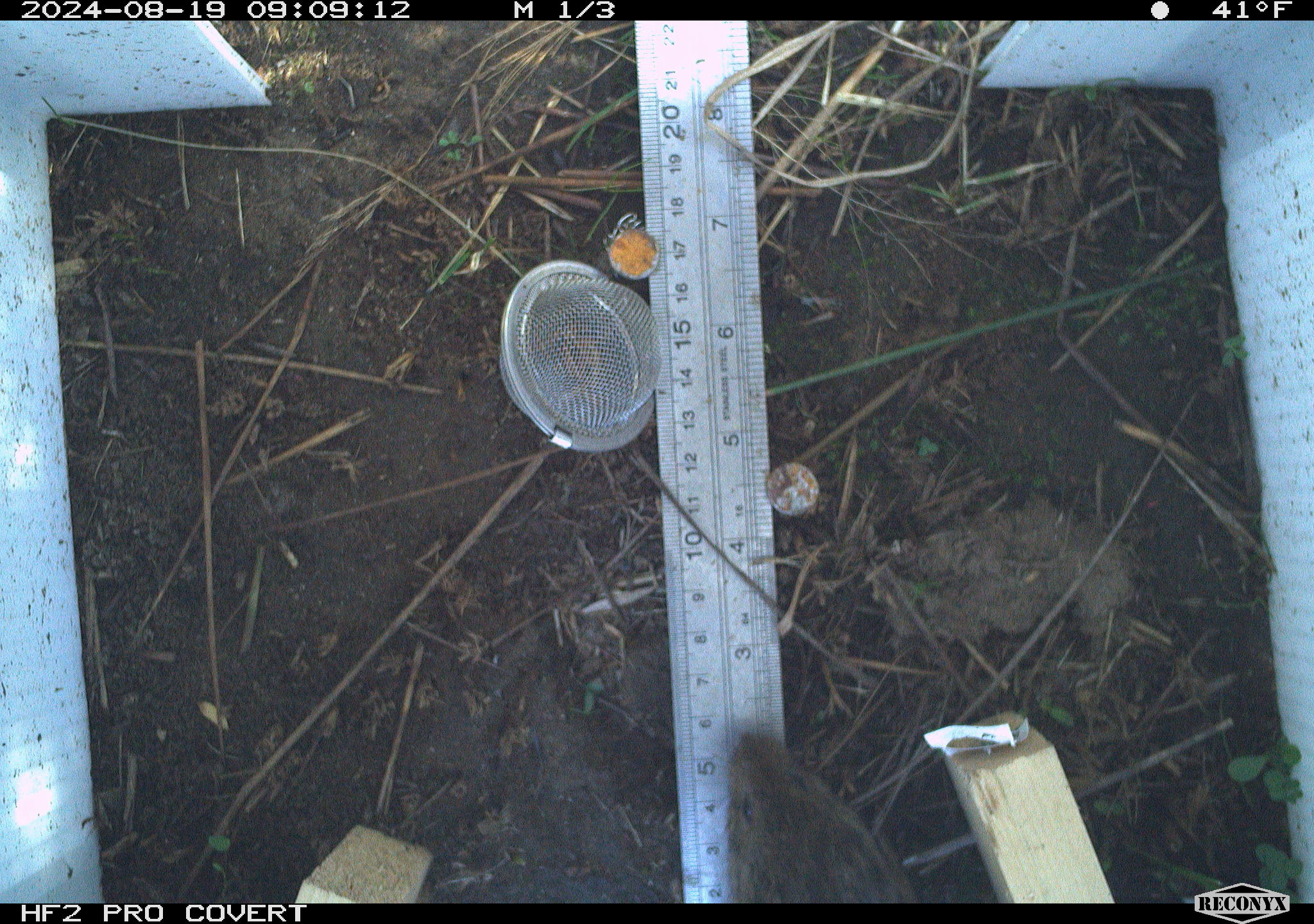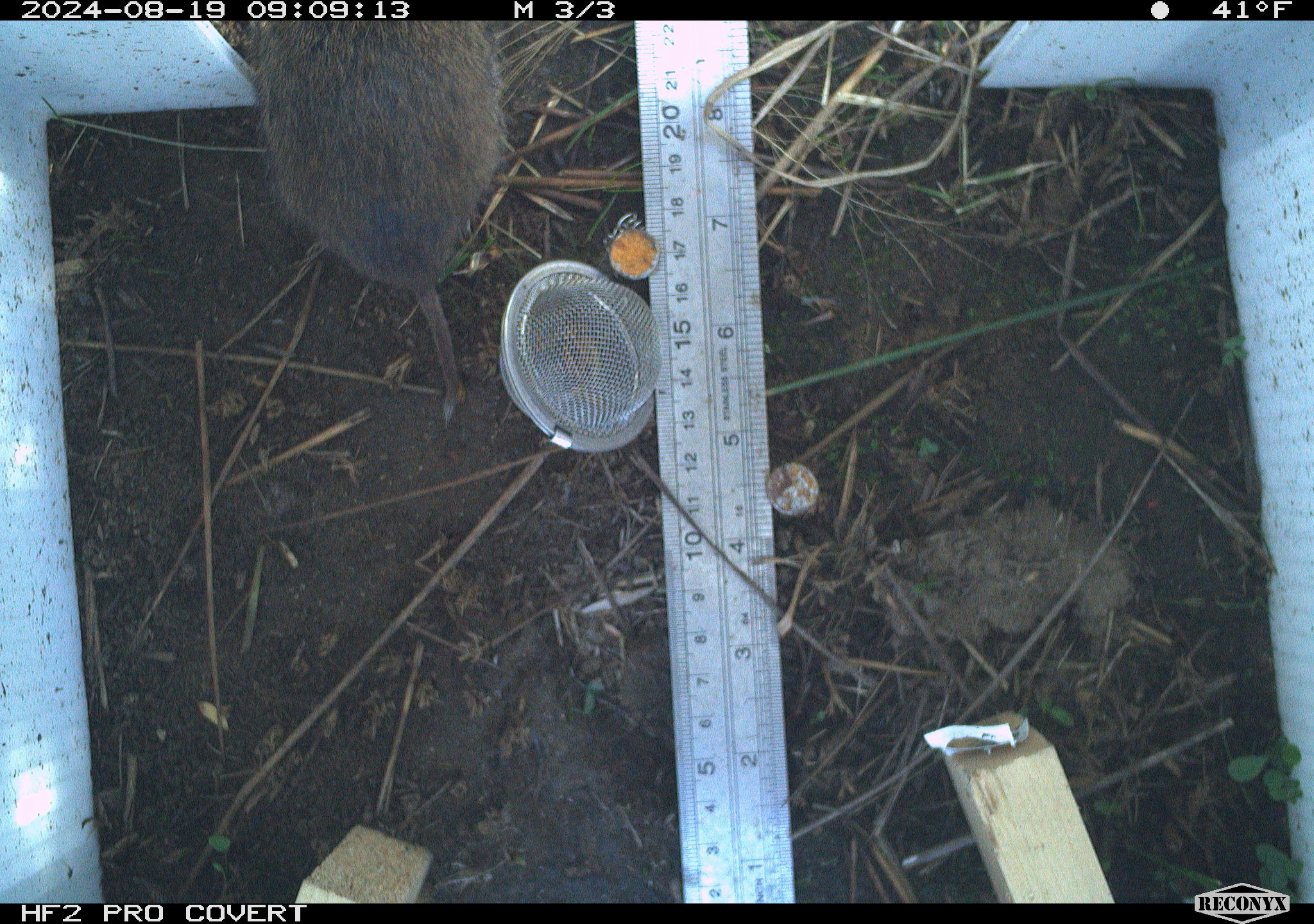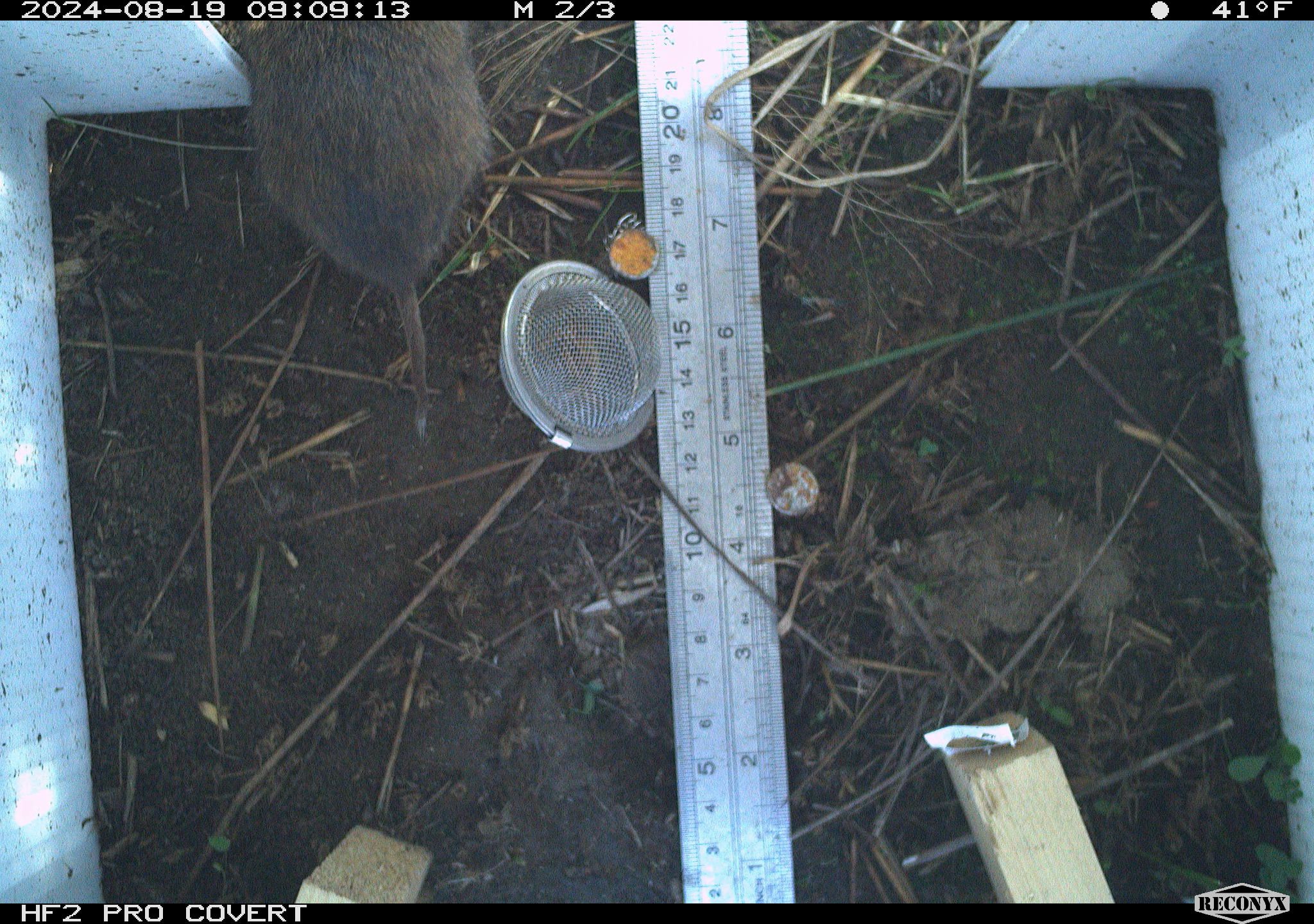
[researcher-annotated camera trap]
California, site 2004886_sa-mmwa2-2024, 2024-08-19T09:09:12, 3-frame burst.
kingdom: Animalia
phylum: Chordata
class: Mammalia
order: Rodentia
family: Cricetidae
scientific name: Arvicolinae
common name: voles, lemmings, and muskrats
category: arvicolinae subfamily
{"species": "arvicolinae subfamily (voles, lemmings, and muskrats) (Arvicolinae)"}